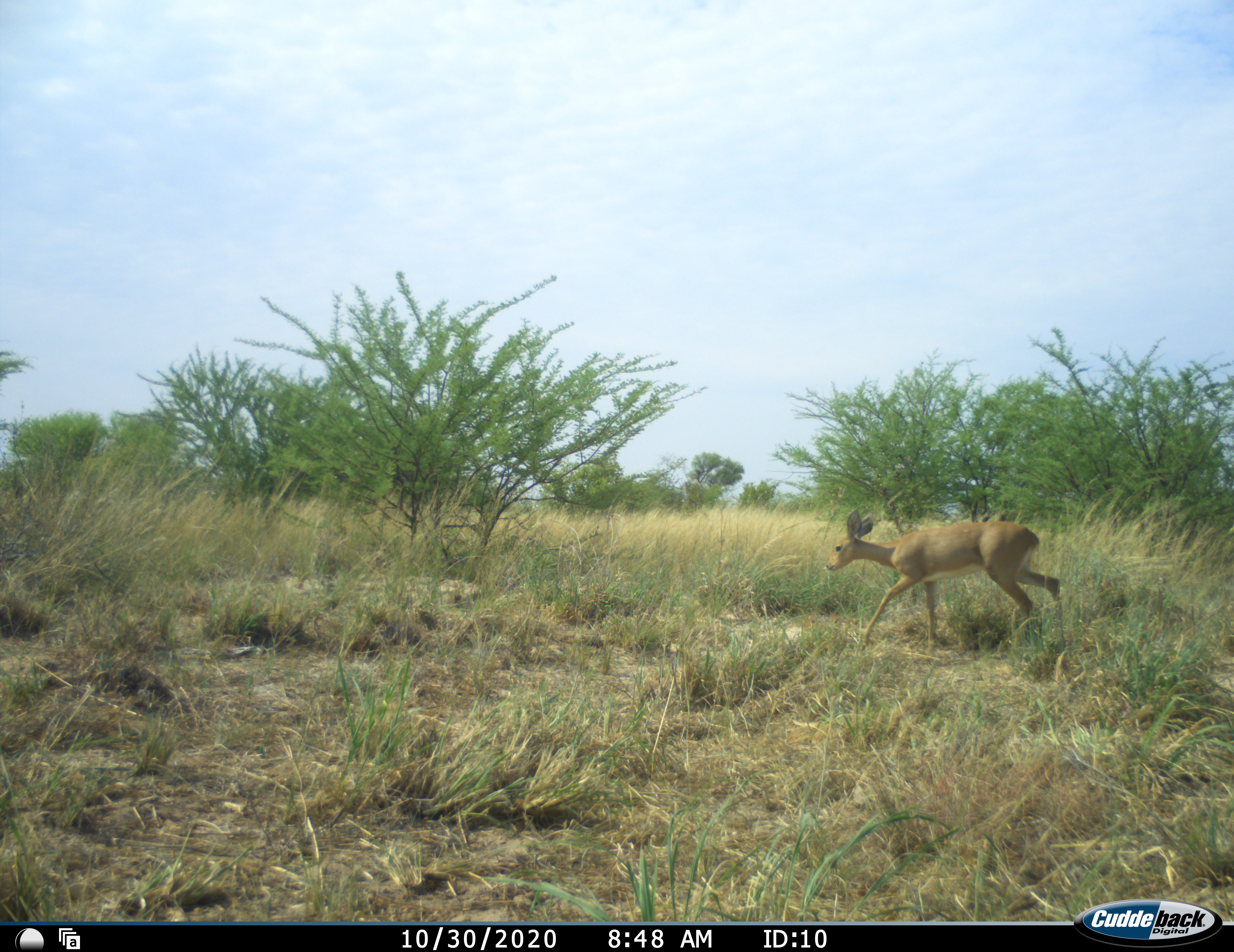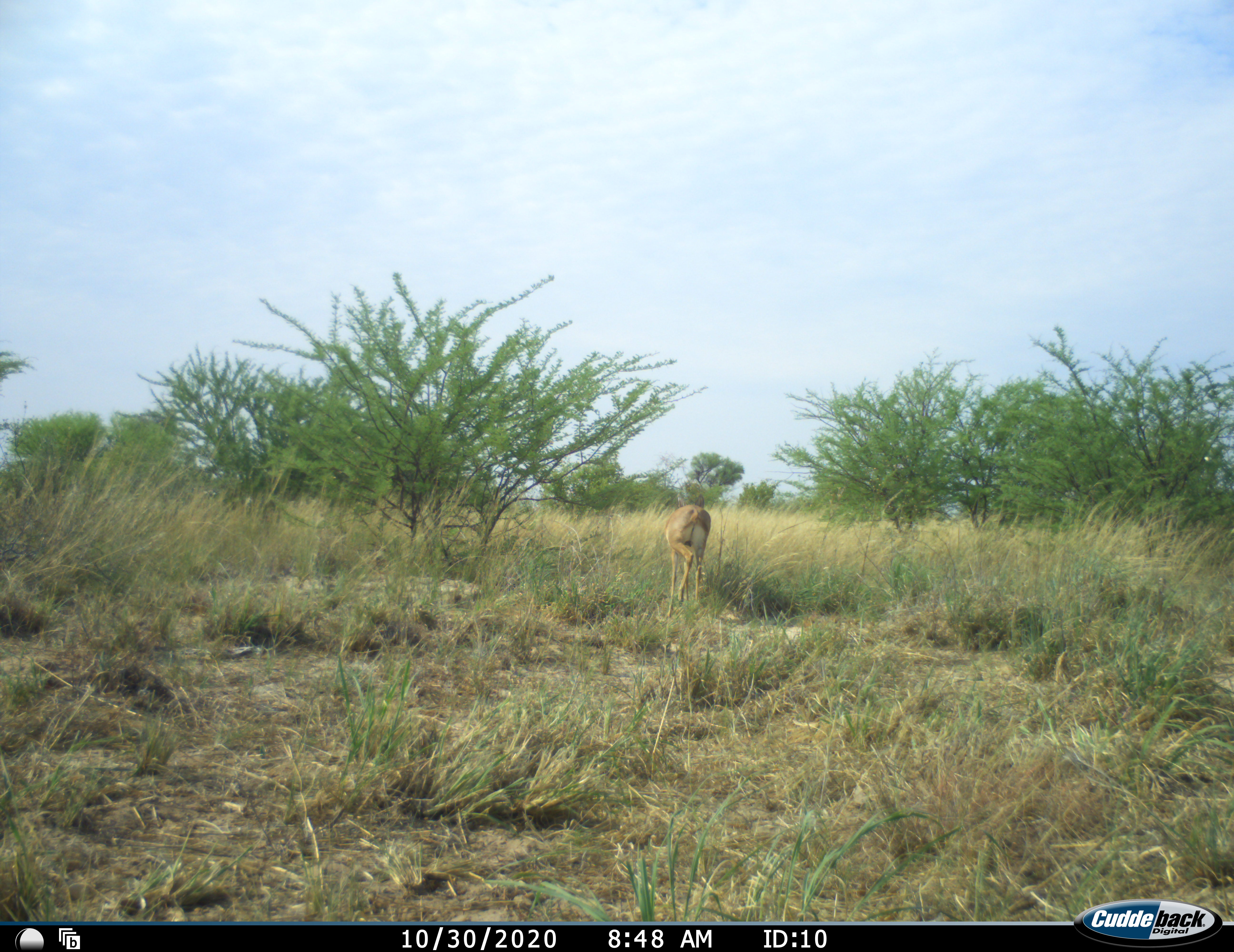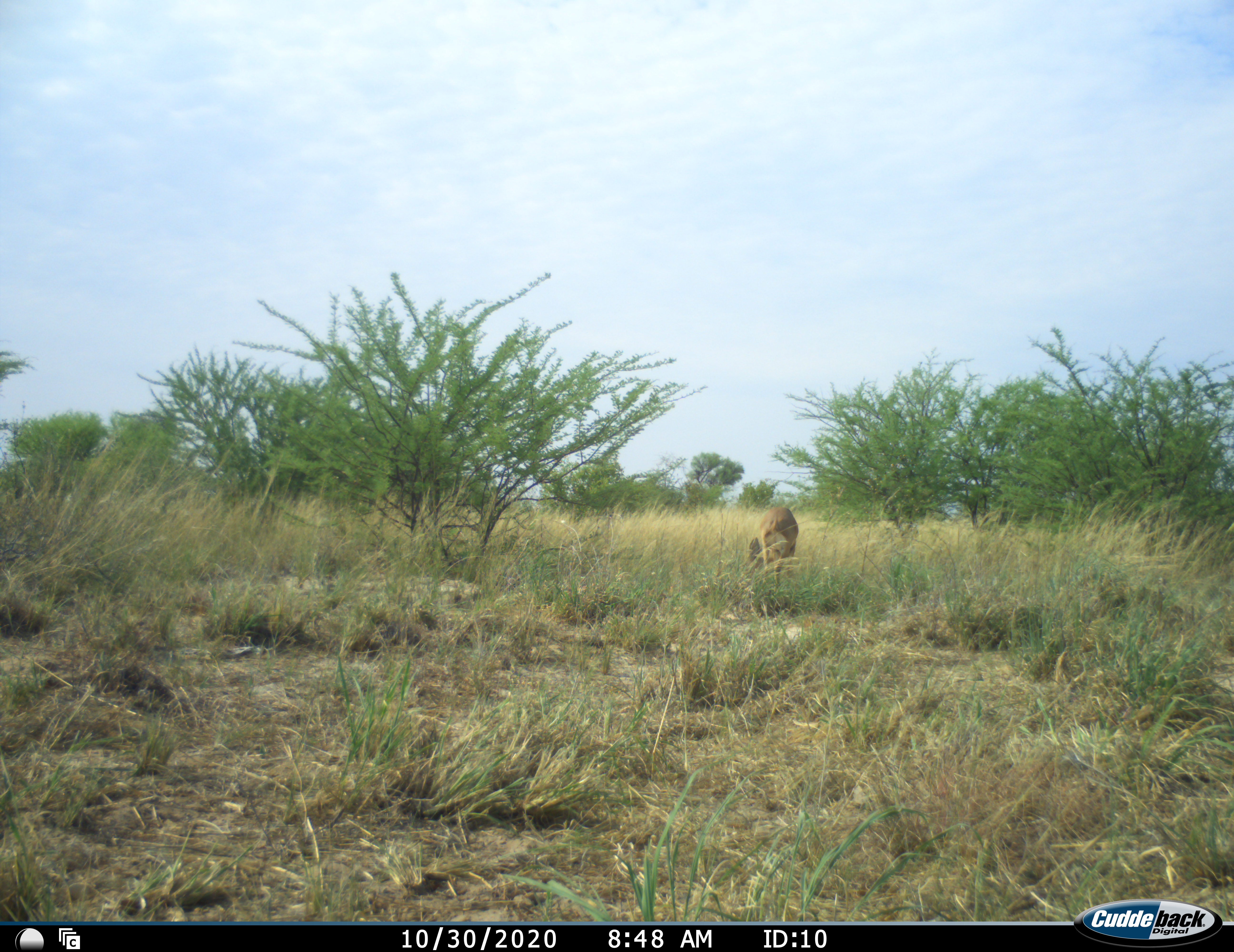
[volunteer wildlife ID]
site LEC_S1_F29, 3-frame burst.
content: unidentified animal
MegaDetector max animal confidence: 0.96